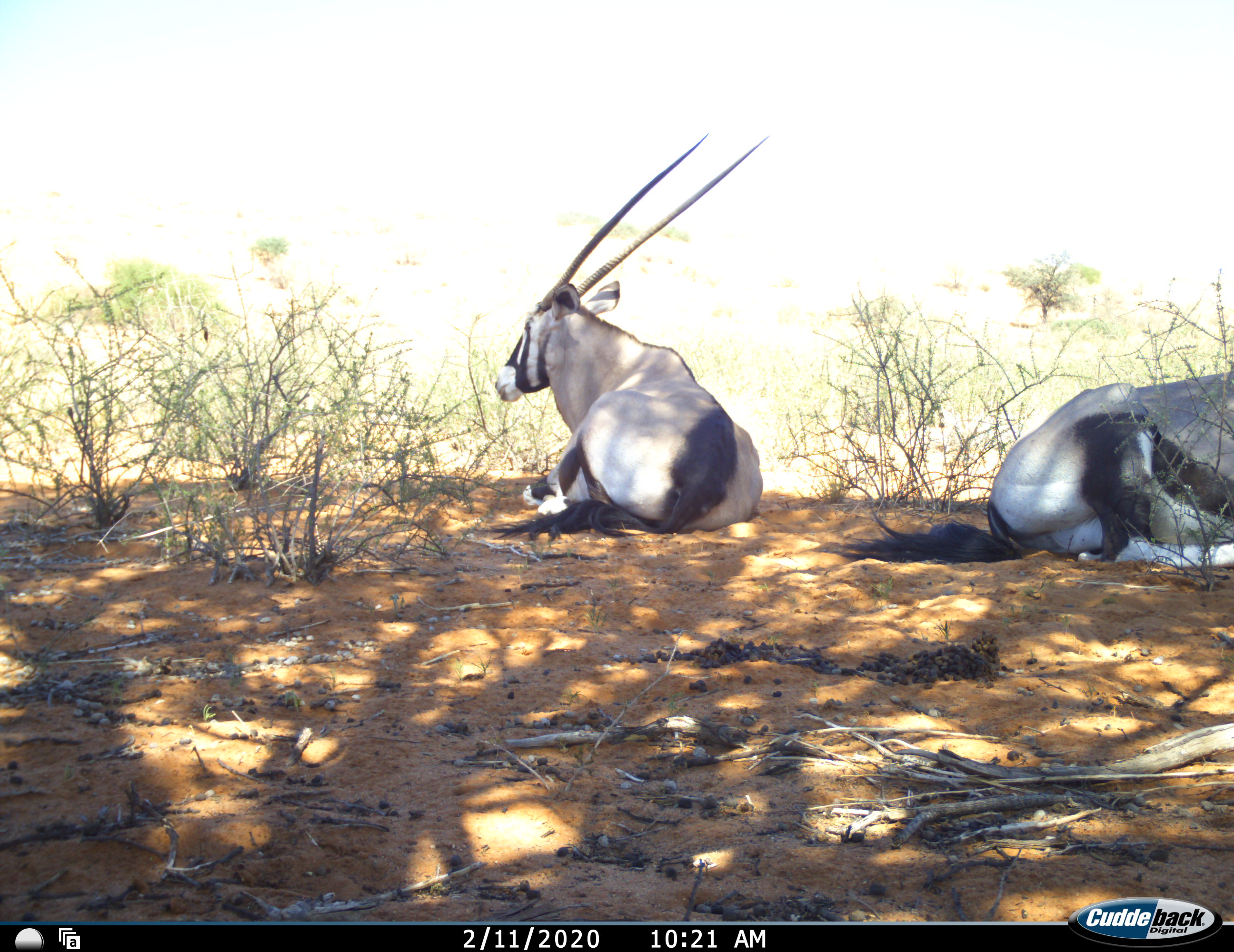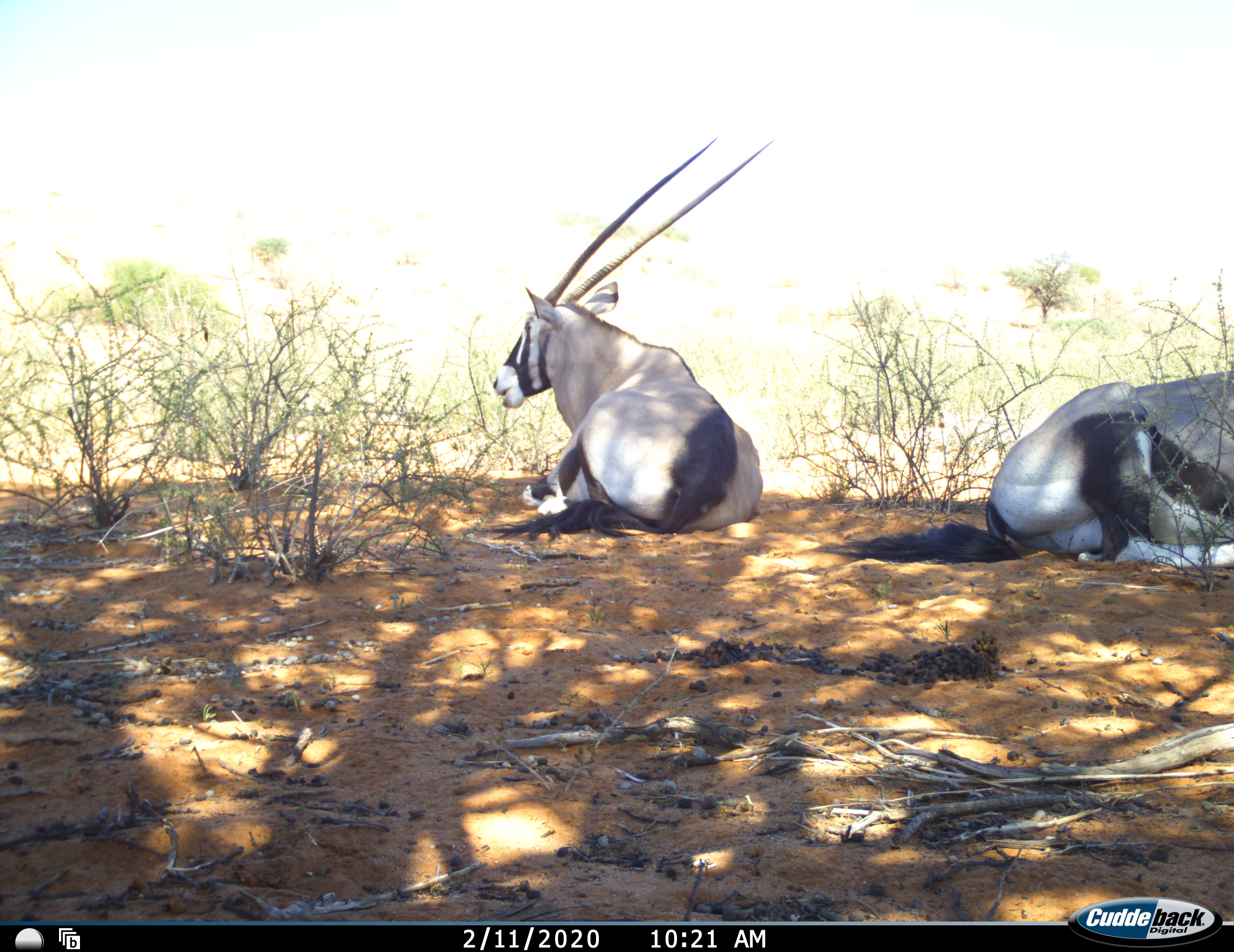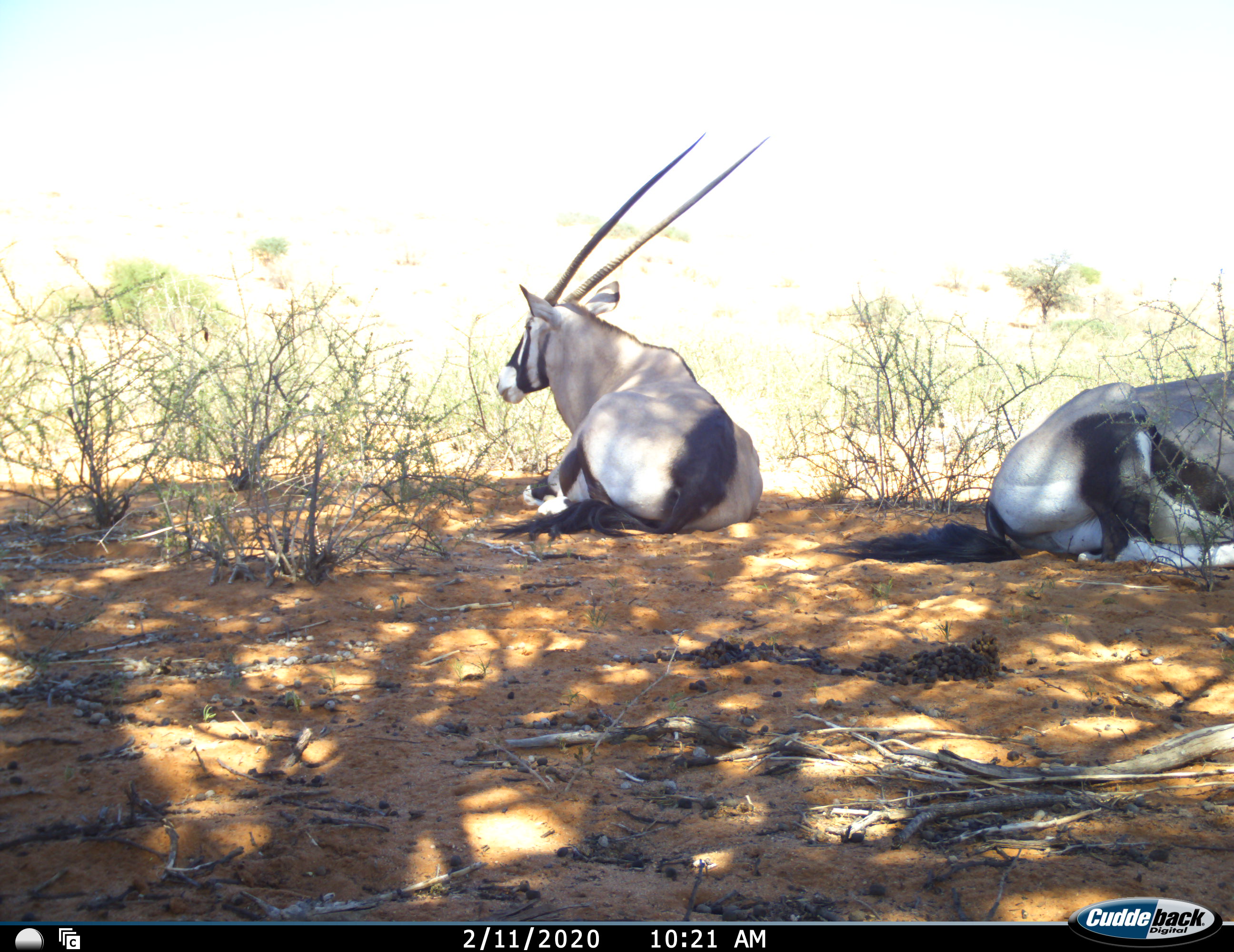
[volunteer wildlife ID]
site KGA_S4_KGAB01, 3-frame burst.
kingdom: Animalia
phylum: Chordata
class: Mammalia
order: Artiodactyla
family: Bovidae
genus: Oryx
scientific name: Oryx gazella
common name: gemsbok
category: oryx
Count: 2.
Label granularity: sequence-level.